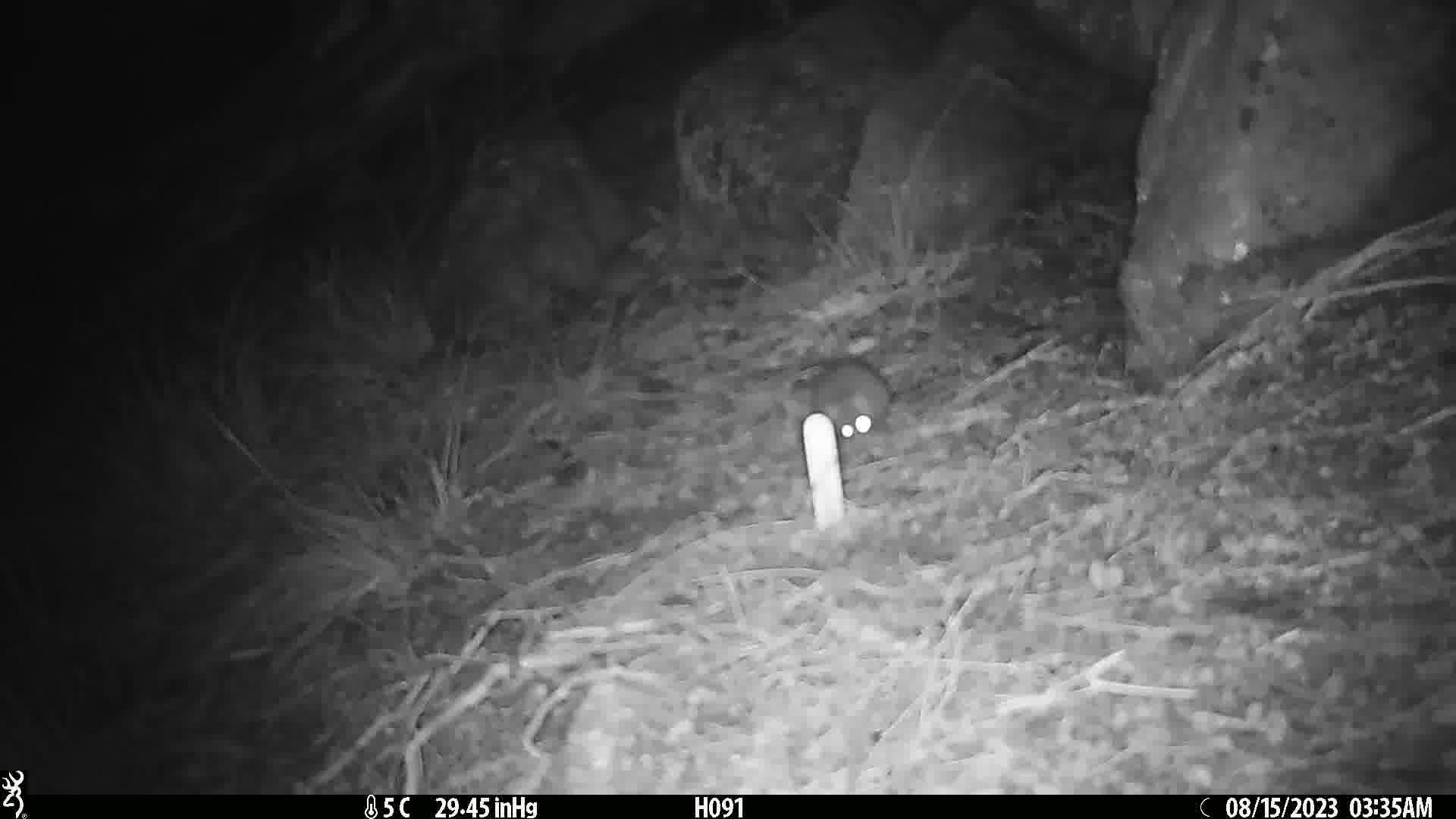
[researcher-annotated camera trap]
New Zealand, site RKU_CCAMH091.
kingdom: Animalia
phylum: Chordata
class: Mammalia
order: Rodentia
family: Muridae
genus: Rattus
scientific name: Rattus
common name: rat